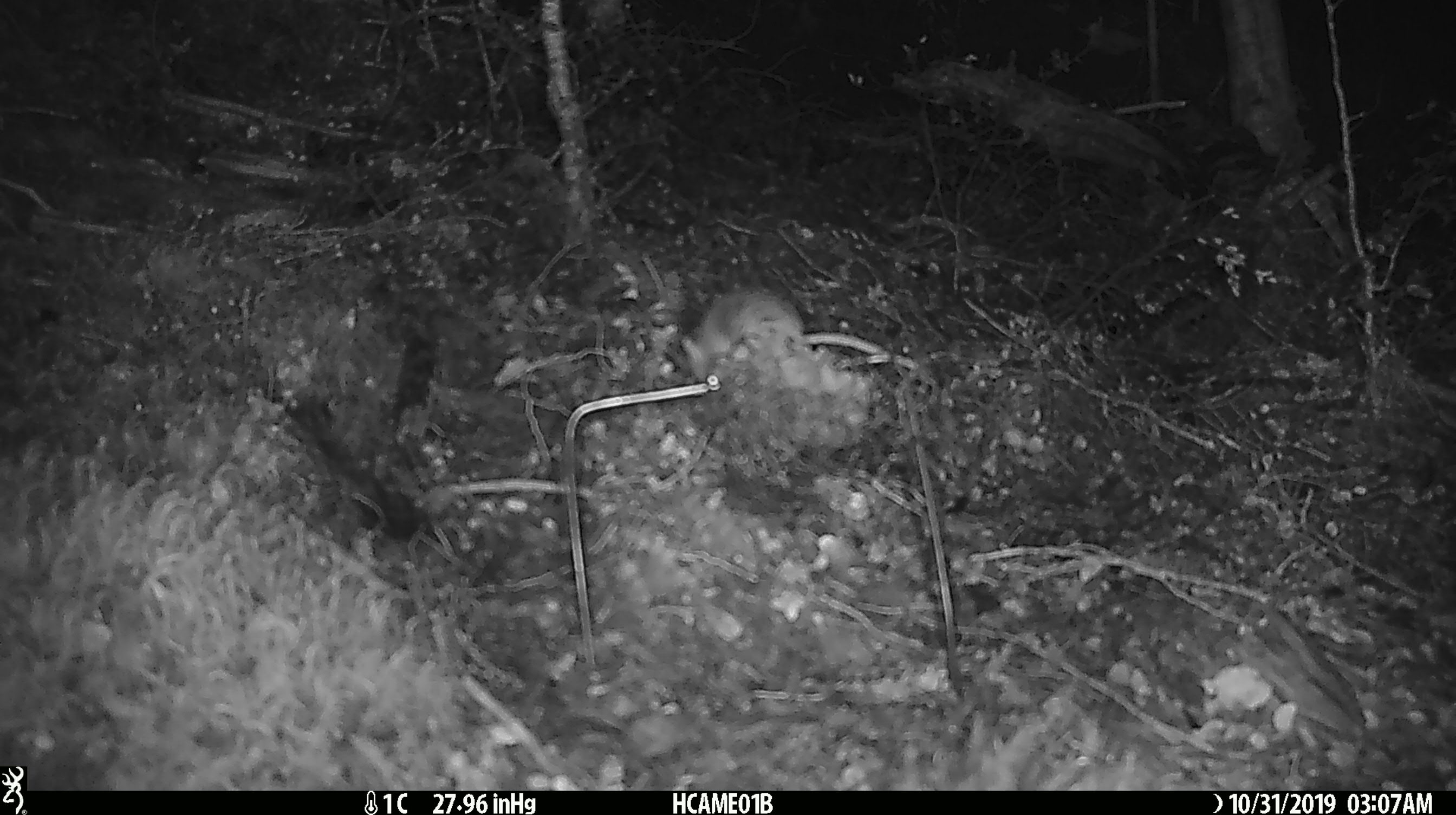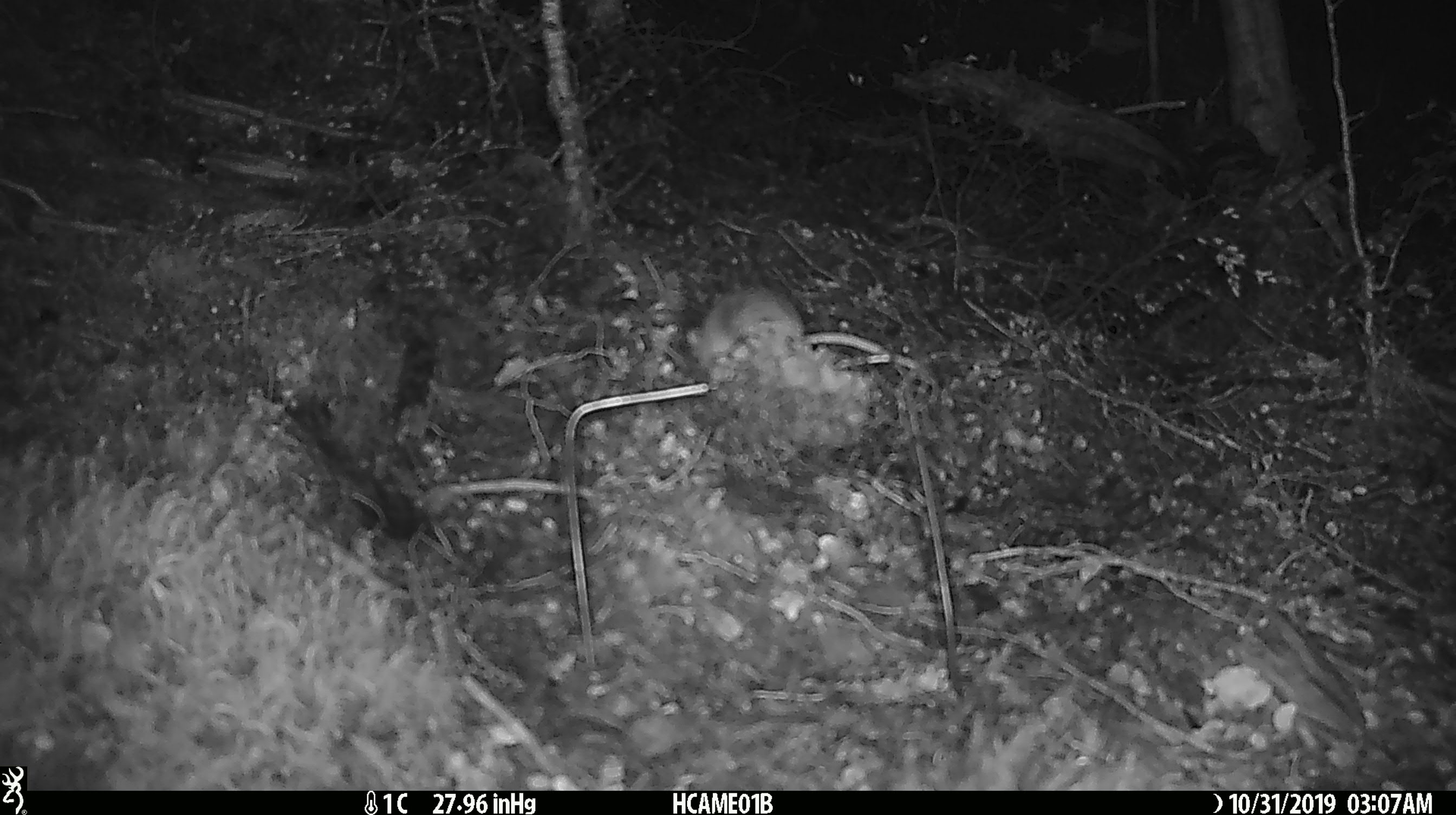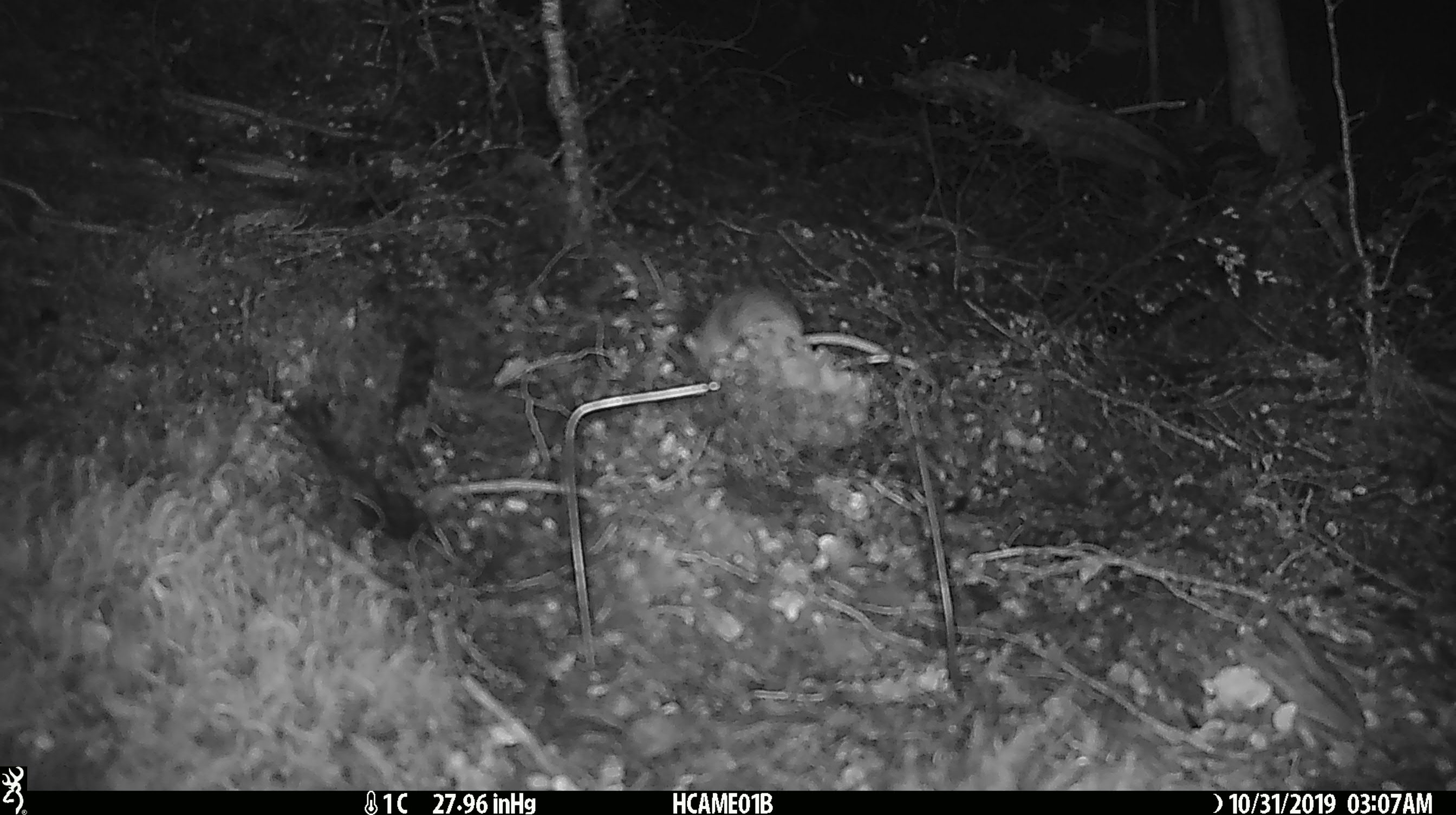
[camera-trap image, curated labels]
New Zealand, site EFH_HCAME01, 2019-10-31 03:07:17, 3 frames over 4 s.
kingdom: Animalia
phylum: Chordata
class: Mammalia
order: Rodentia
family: Muridae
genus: Mus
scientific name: Mus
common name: mouse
Mouse (Mus).